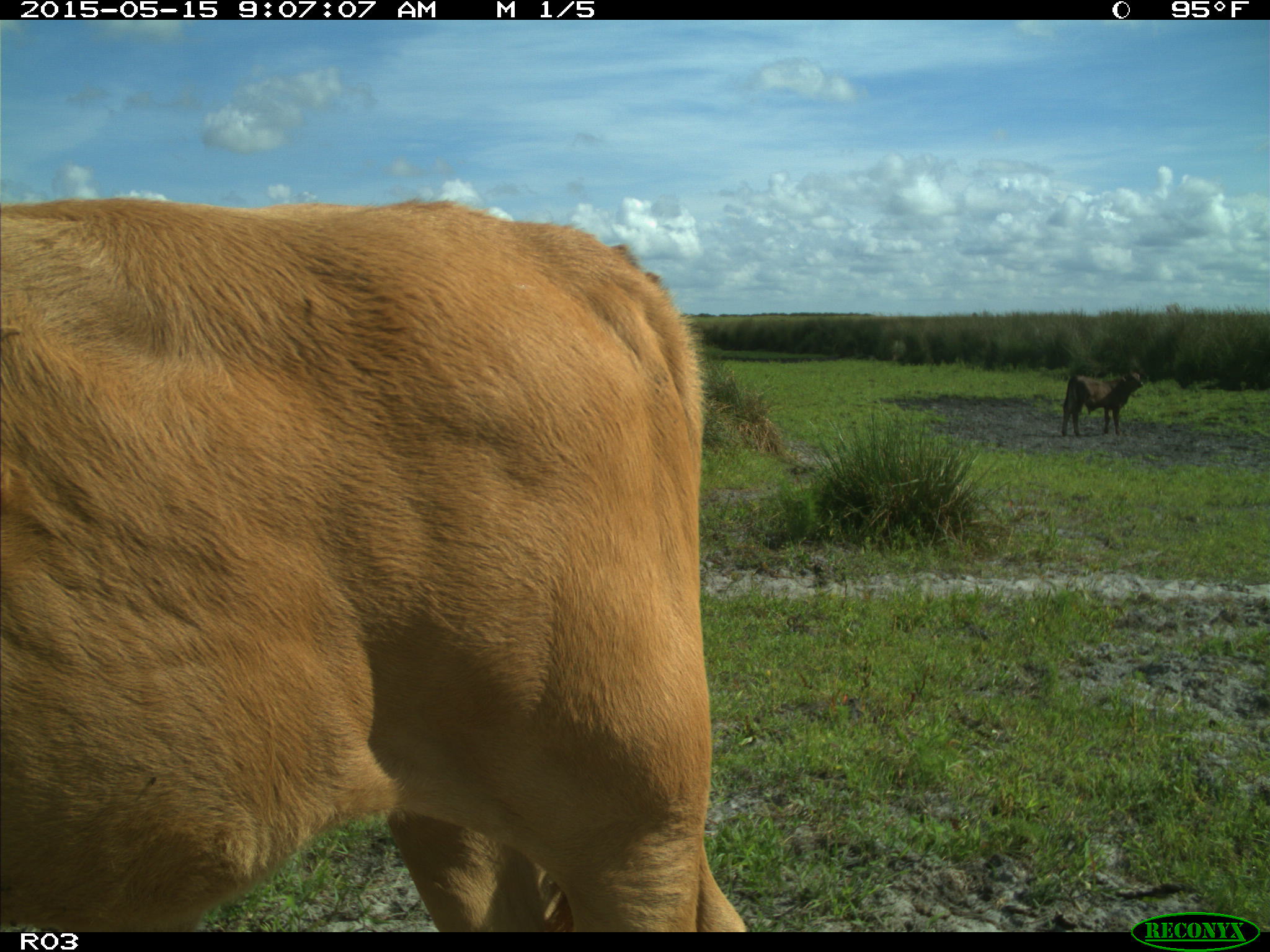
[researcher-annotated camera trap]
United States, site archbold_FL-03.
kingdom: Animalia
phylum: Chordata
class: Mammalia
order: Artiodactyla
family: Bovidae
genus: Bos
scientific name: Bos taurus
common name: domestic cow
Bos taurus (domestic cow).